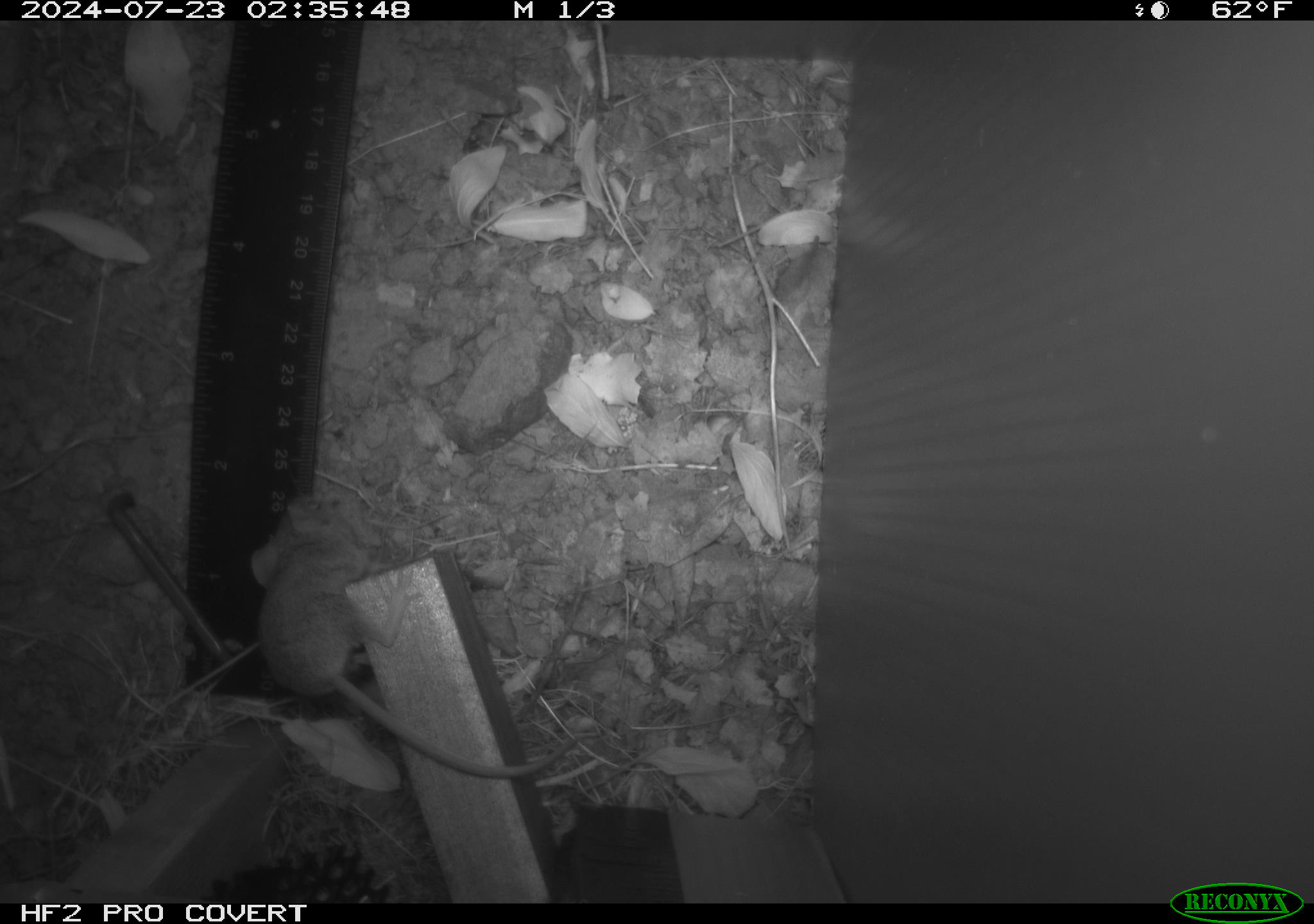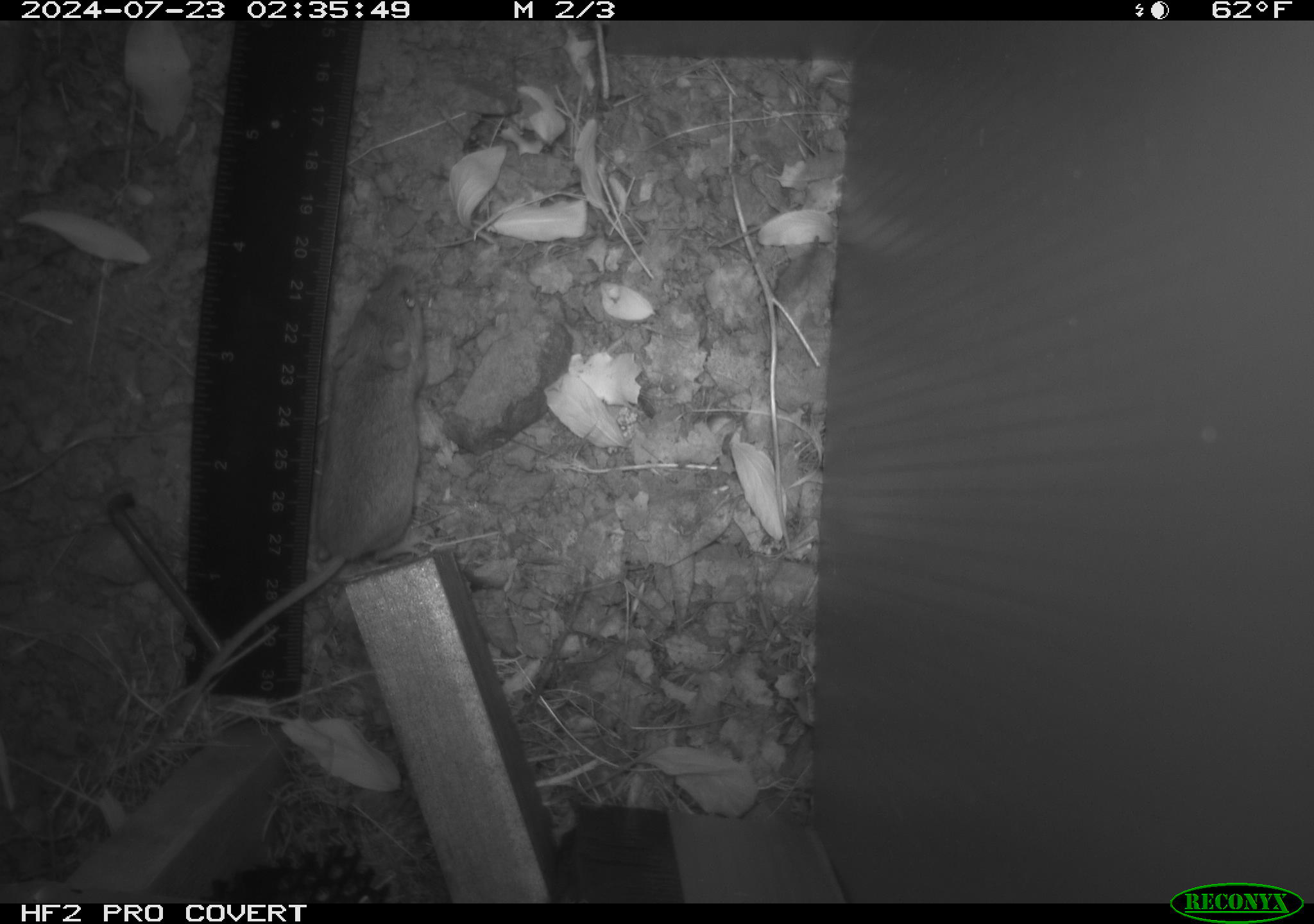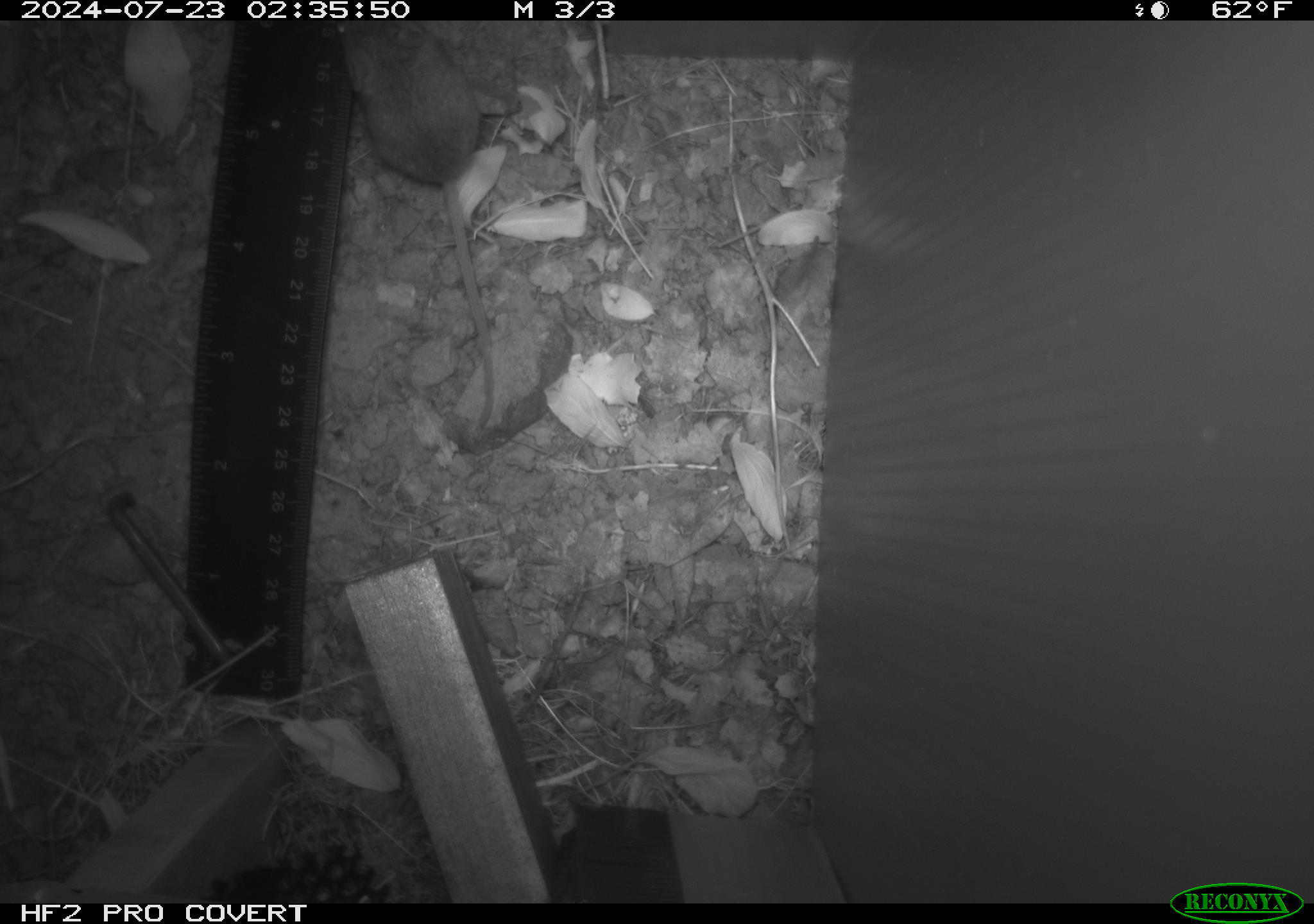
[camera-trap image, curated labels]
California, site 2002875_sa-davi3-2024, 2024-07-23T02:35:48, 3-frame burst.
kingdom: Animalia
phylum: Chordata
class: Mammalia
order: Rodentia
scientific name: Rodentia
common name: rodent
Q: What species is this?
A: Rodent (Rodentia).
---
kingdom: Animalia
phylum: Chordata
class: Mammalia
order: Rodentia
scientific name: Rodentia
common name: mouse species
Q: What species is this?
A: Mouse species (Rodentia).